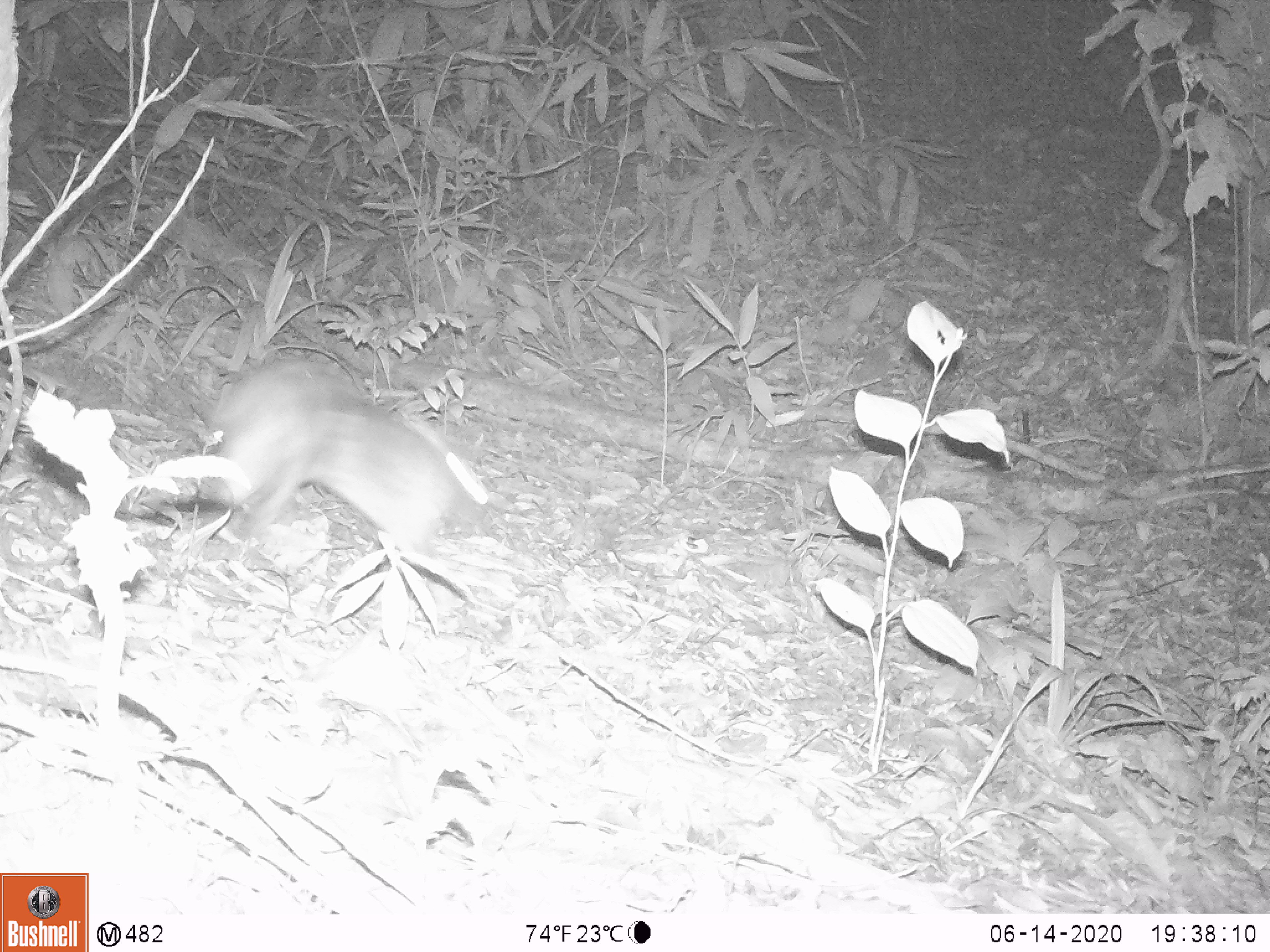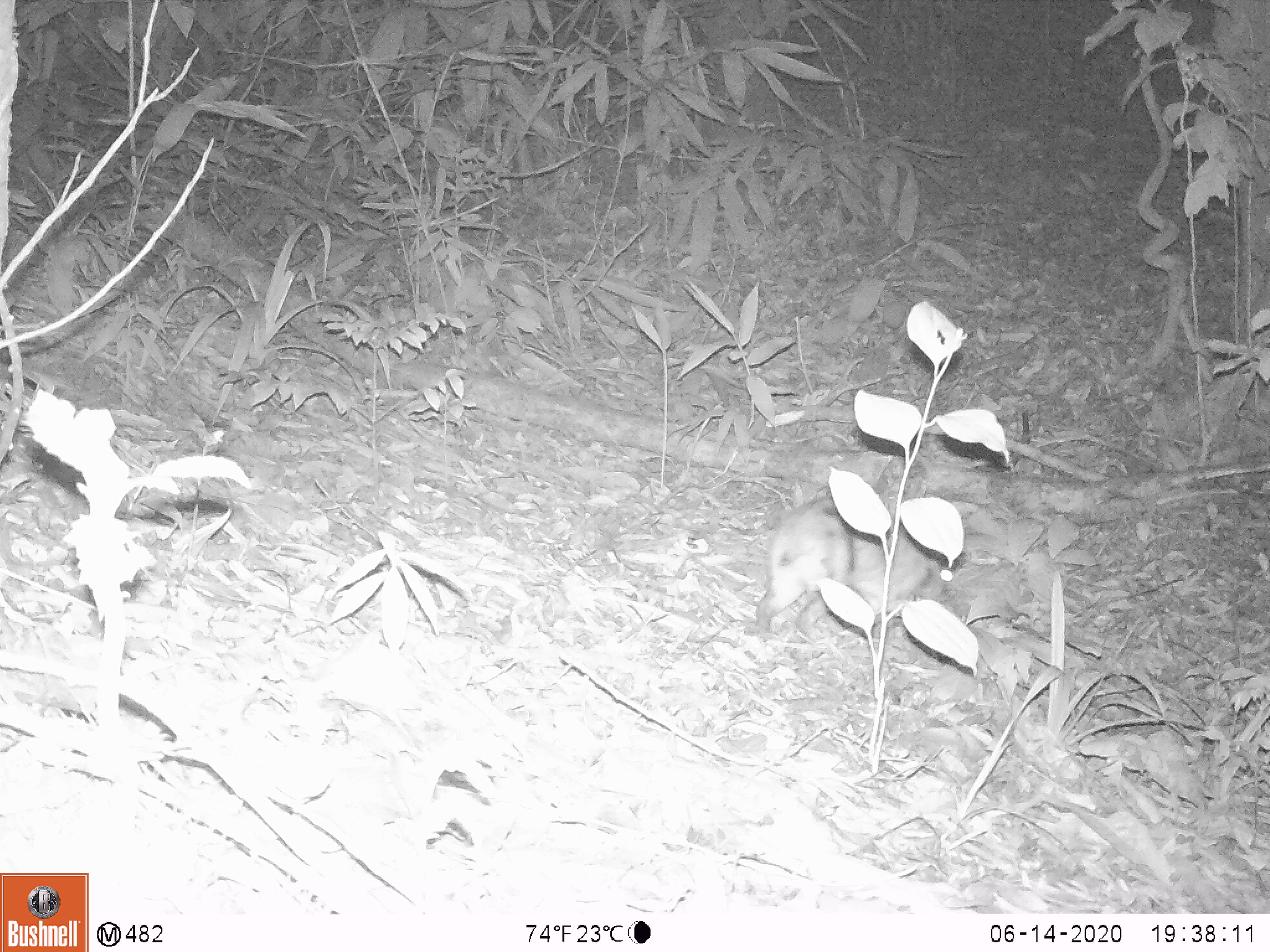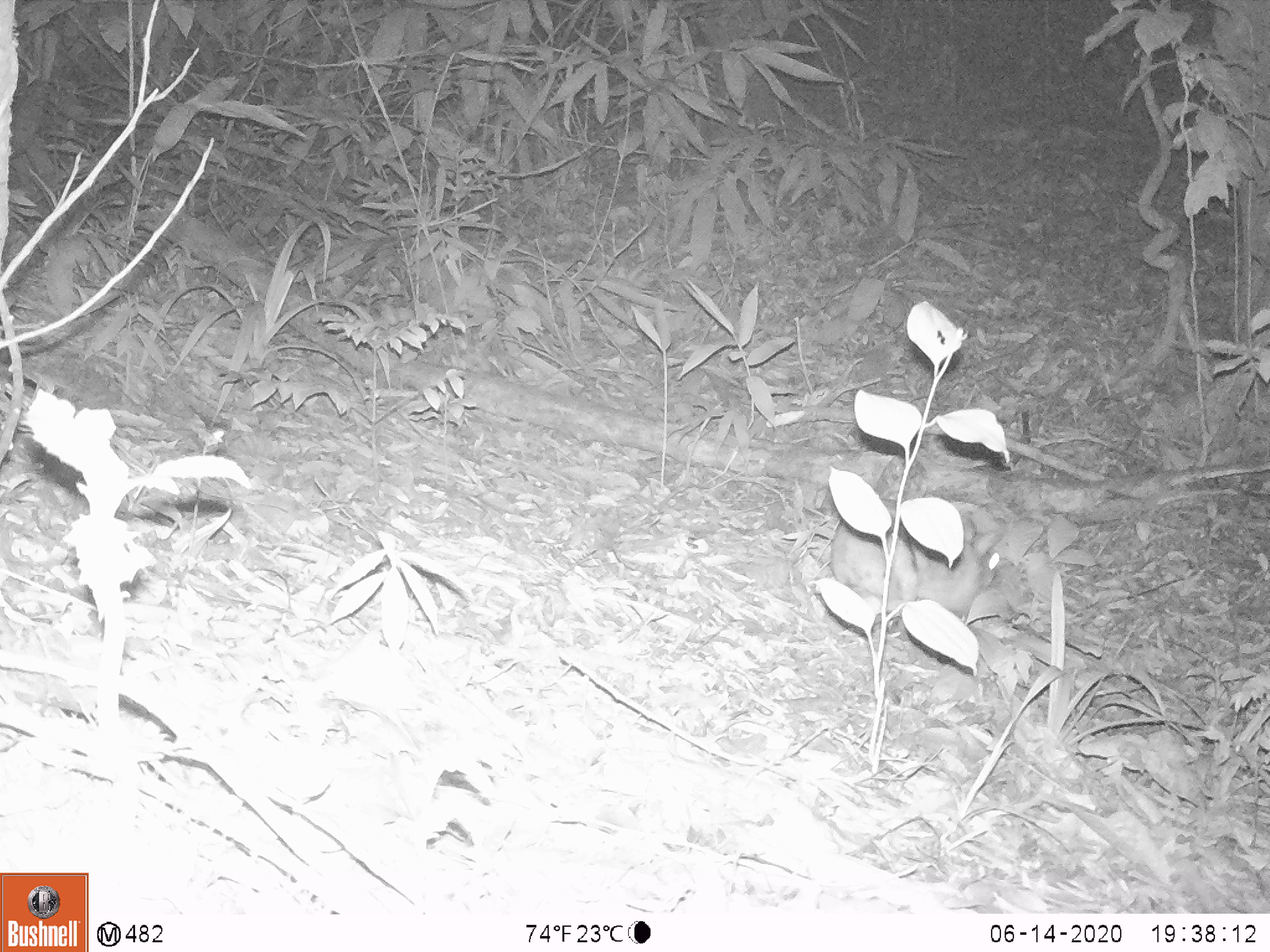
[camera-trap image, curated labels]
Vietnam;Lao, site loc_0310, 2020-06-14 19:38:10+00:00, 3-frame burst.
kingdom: Animalia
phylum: Chordata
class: Mammalia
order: Lagomorpha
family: Leporidae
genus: Nesolagus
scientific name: Nesolagus timminsi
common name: annamite striped rabbit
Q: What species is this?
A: Annamite striped rabbit (Nesolagus timminsi).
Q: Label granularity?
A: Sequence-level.